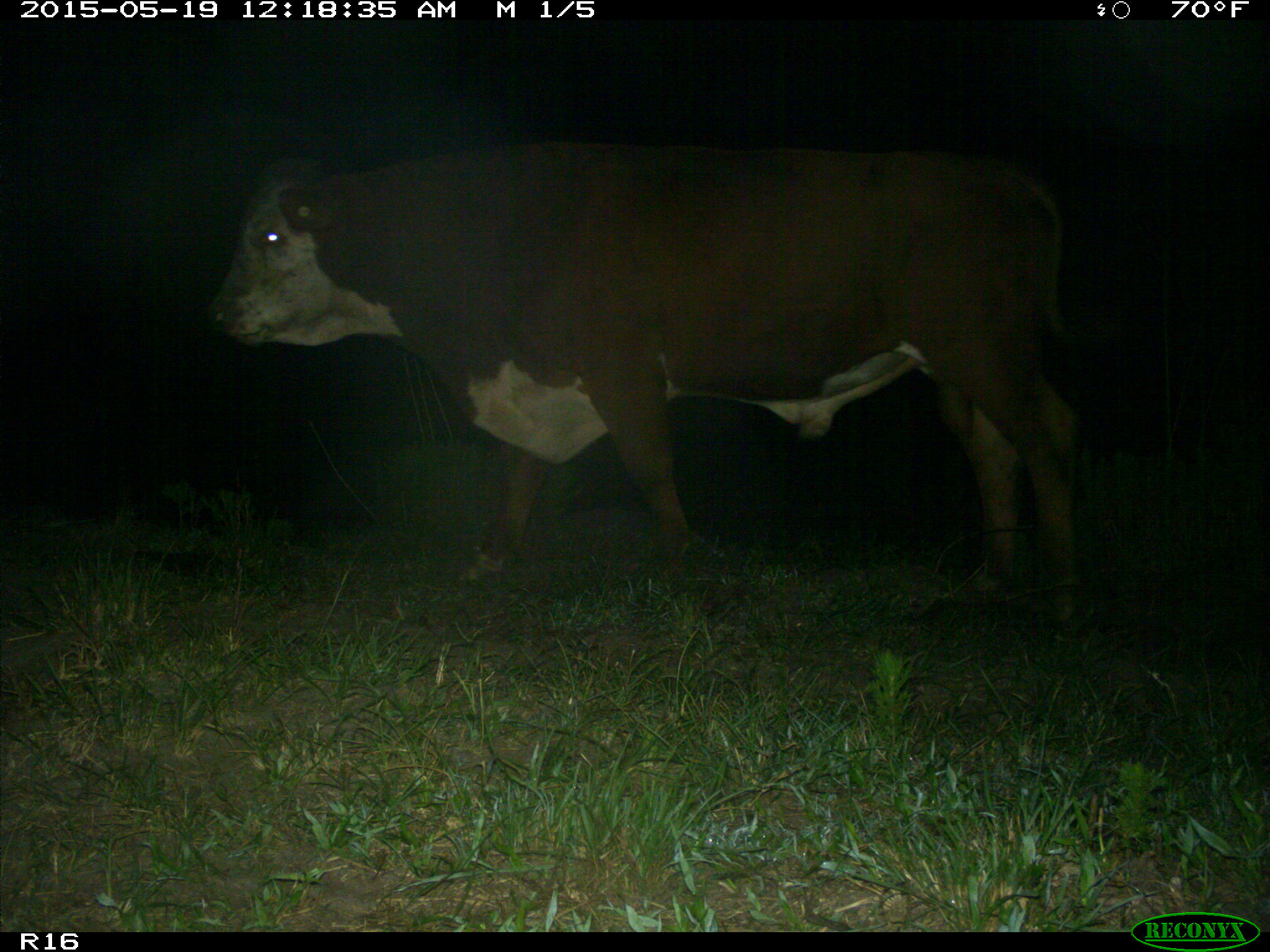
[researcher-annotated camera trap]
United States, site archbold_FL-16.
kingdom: Animalia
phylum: Chordata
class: Mammalia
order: Artiodactyla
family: Bovidae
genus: Bos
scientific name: Bos taurus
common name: domestic cow